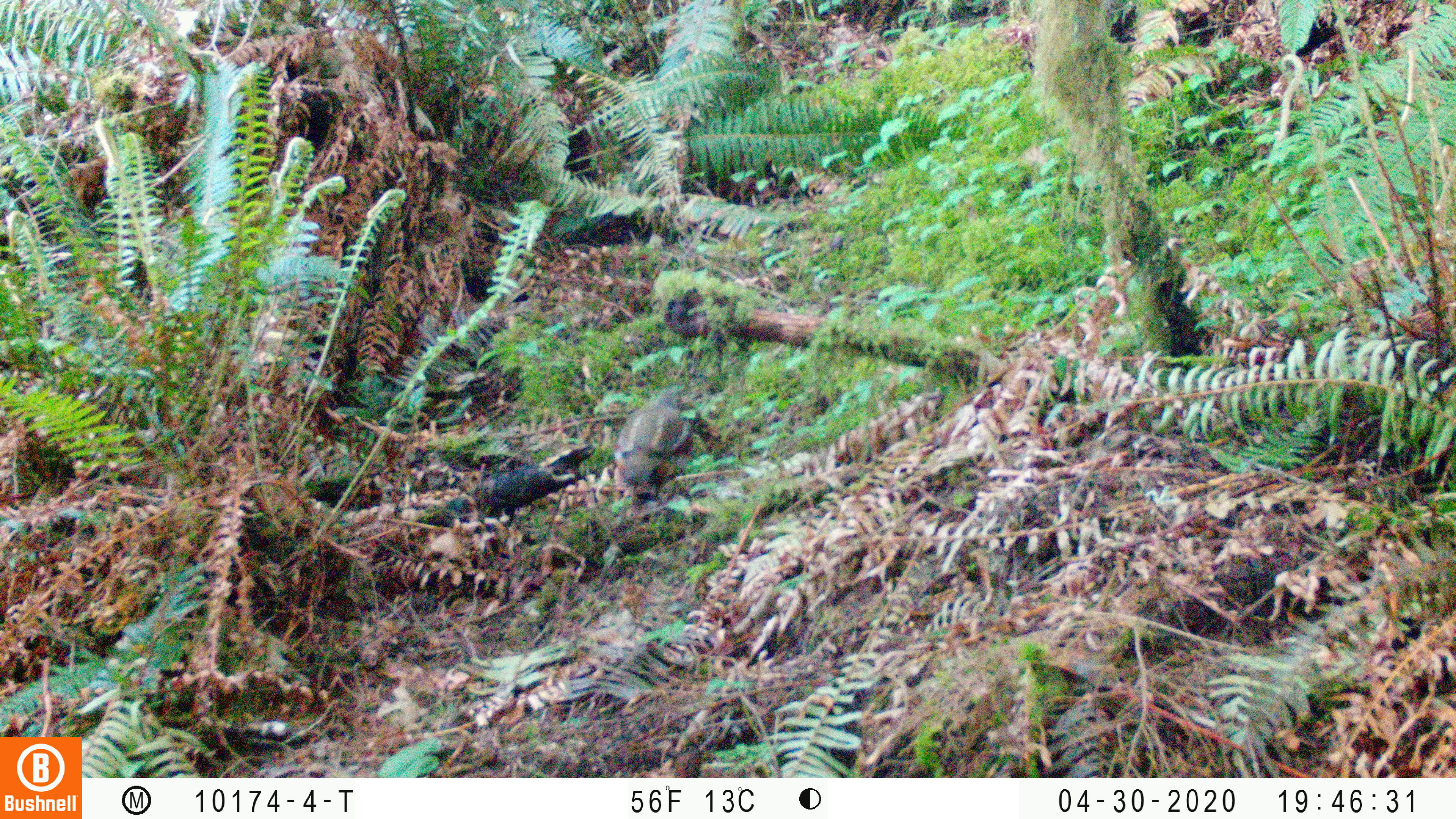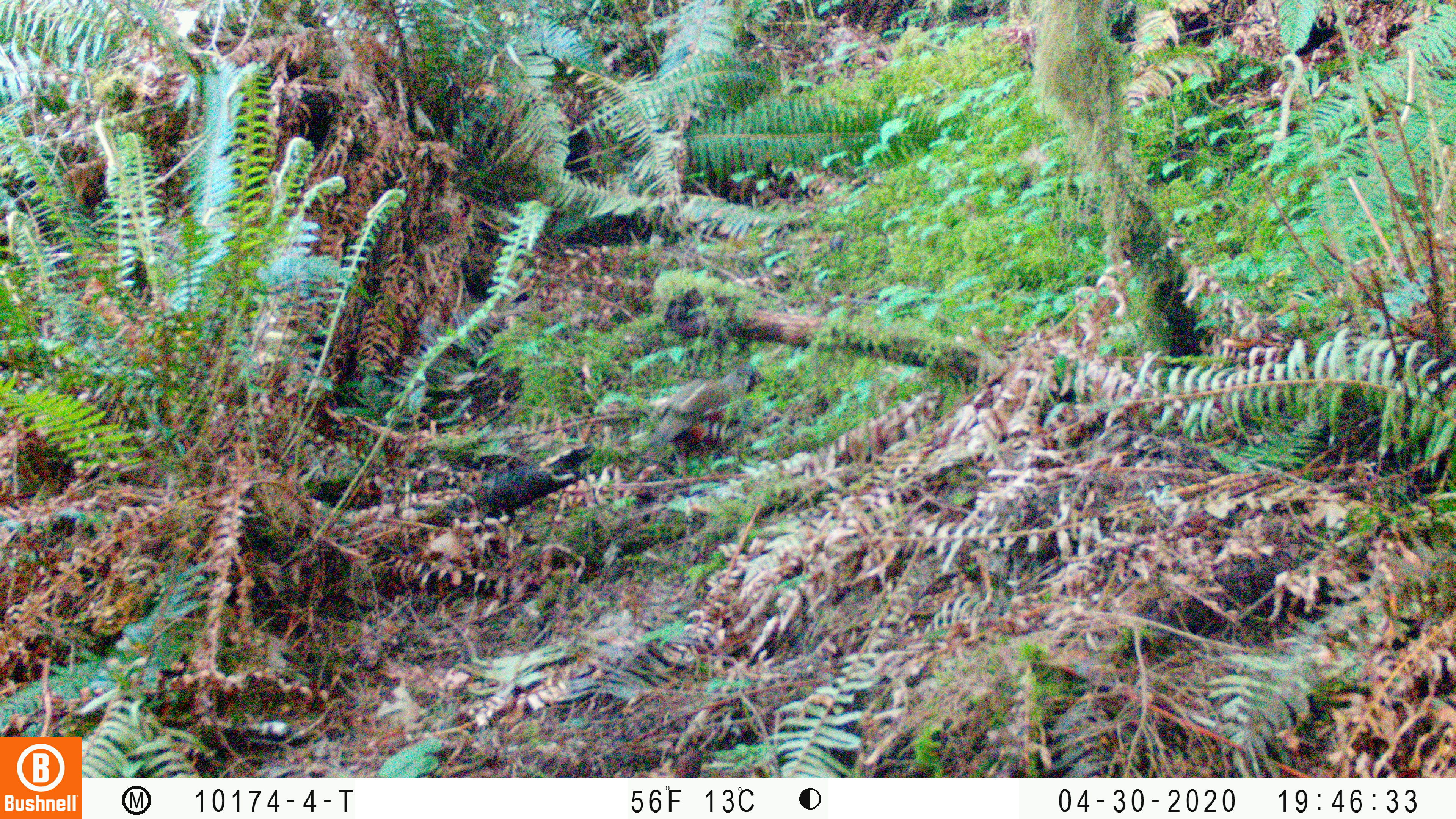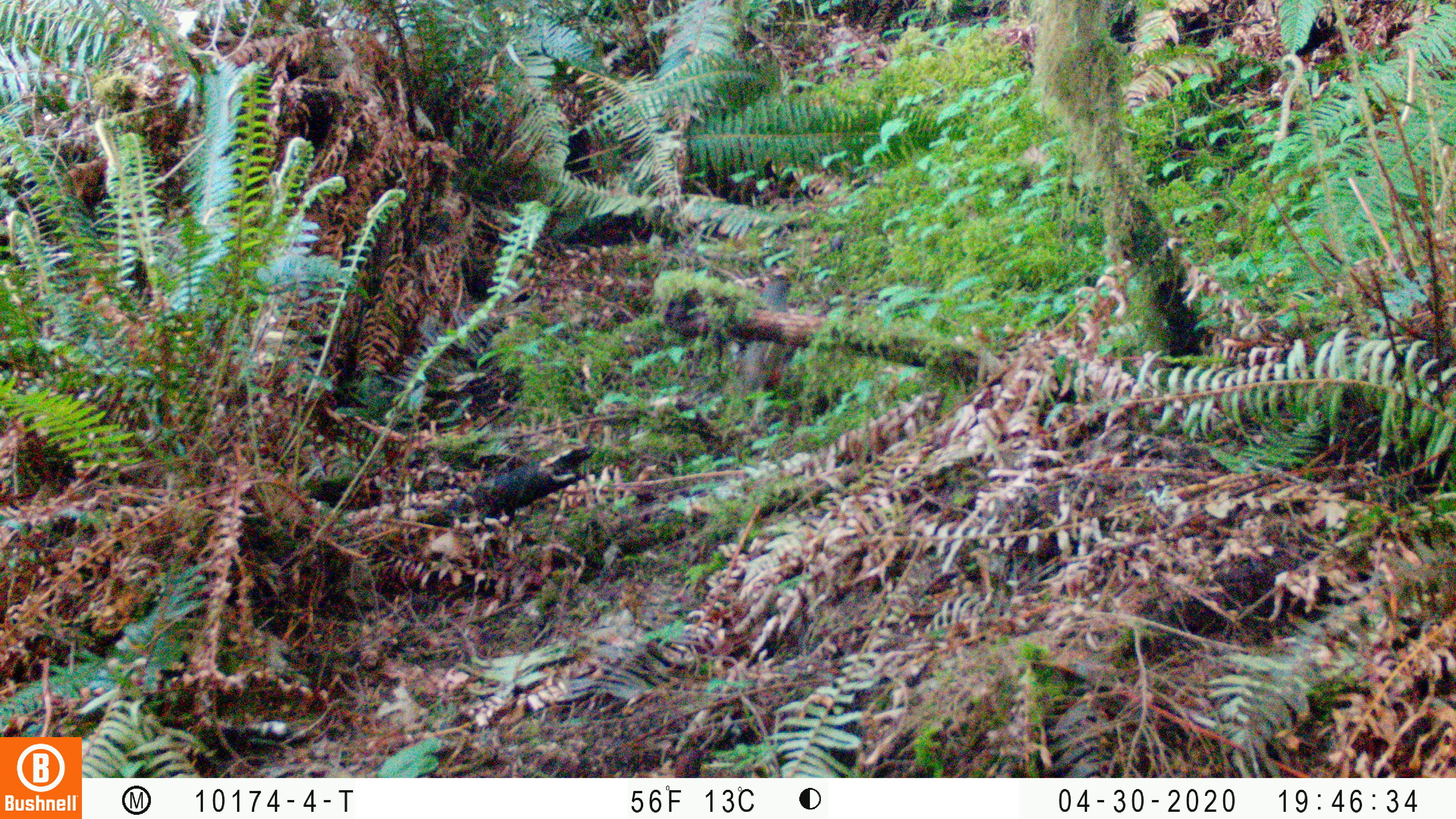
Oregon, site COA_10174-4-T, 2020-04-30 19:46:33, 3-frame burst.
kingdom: Animalia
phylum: Chordata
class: Aves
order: Galliformes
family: Odontophoridae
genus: Oreortyx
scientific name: Oreortyx pictus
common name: mountain quail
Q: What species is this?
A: Mountain quail (Oreortyx pictus).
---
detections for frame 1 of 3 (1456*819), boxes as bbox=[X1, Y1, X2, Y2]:
mountain quail: bbox=[609, 378, 706, 495]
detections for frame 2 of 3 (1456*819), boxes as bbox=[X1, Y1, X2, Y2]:
mountain quail: bbox=[647, 364, 743, 448]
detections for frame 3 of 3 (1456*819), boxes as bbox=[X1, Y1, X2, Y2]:
mountain quail: bbox=[733, 272, 797, 391]